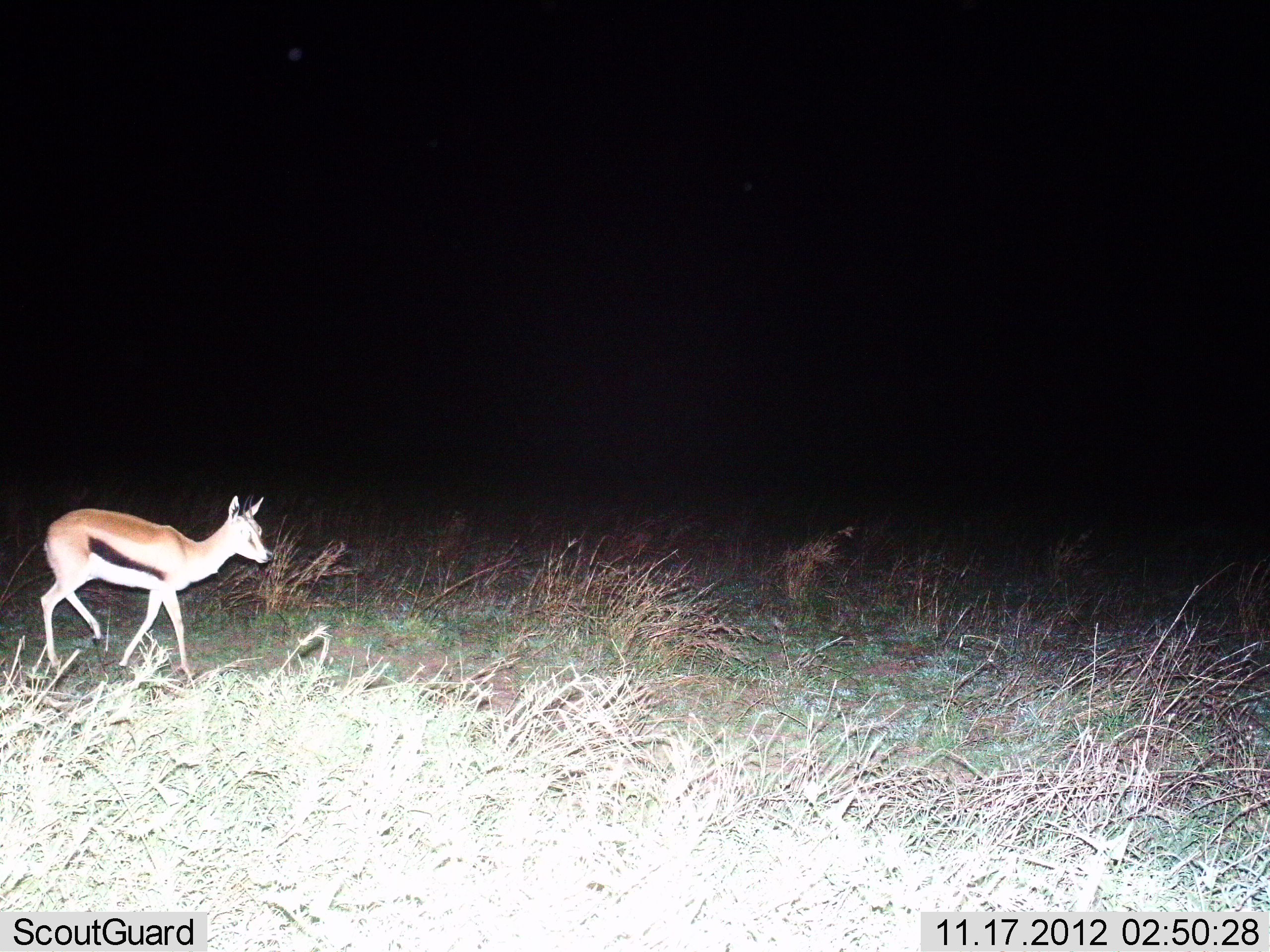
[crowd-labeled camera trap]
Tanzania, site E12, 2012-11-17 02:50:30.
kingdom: Animalia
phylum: Chordata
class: Mammalia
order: Artiodactyla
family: Bovidae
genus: Eudorcas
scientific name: Eudorcas thomsonii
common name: thomson's gazelle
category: gazellethomsons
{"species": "gazellethomsons (thomson's gazelle) (Eudorcas thomsonii)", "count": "1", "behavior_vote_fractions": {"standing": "0%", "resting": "0%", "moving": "100%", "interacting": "0%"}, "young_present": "0%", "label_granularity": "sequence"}